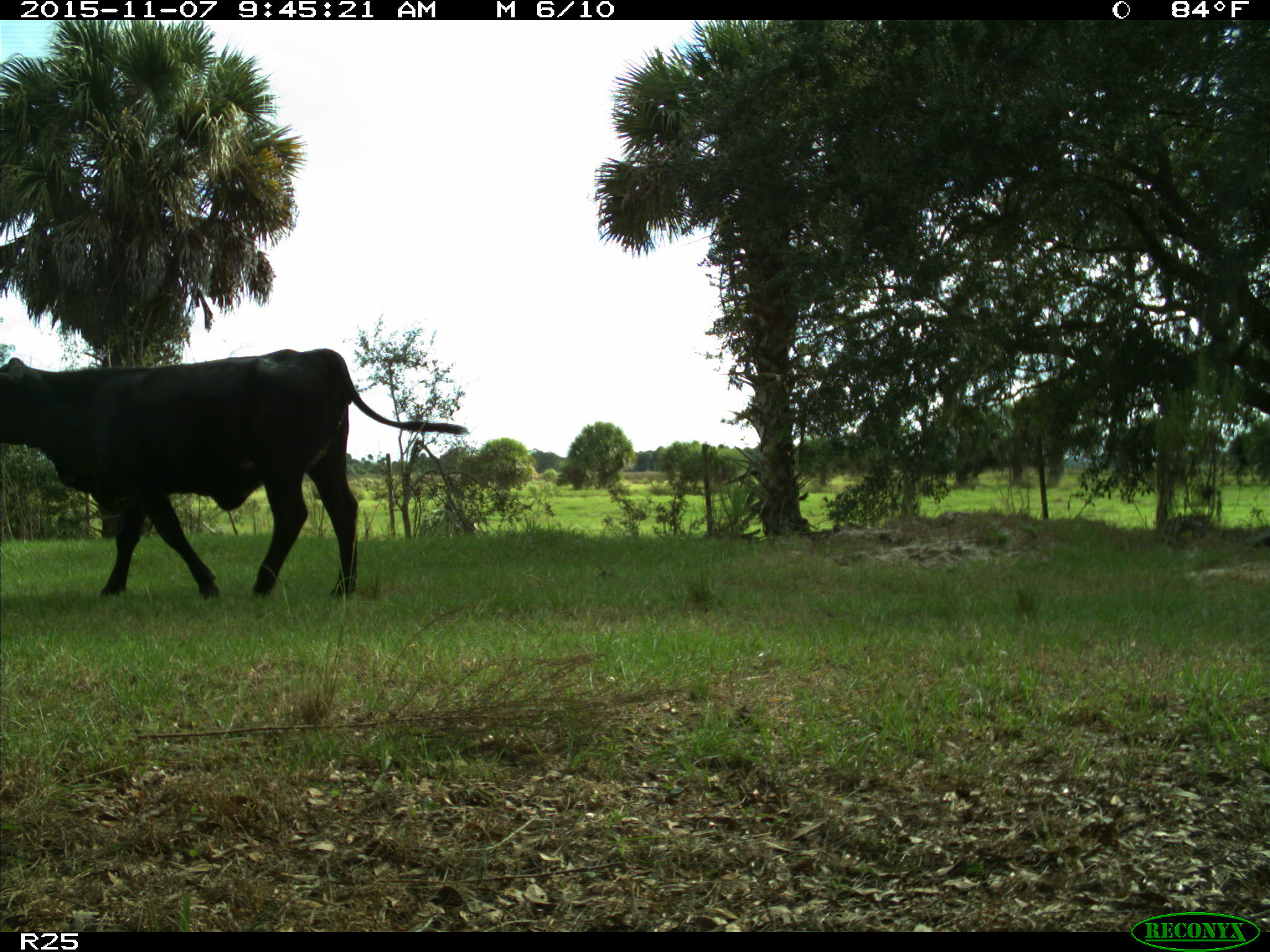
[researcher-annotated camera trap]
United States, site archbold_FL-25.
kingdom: Animalia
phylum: Chordata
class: Mammalia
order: Artiodactyla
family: Bovidae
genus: Bos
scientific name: Bos taurus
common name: domestic cow